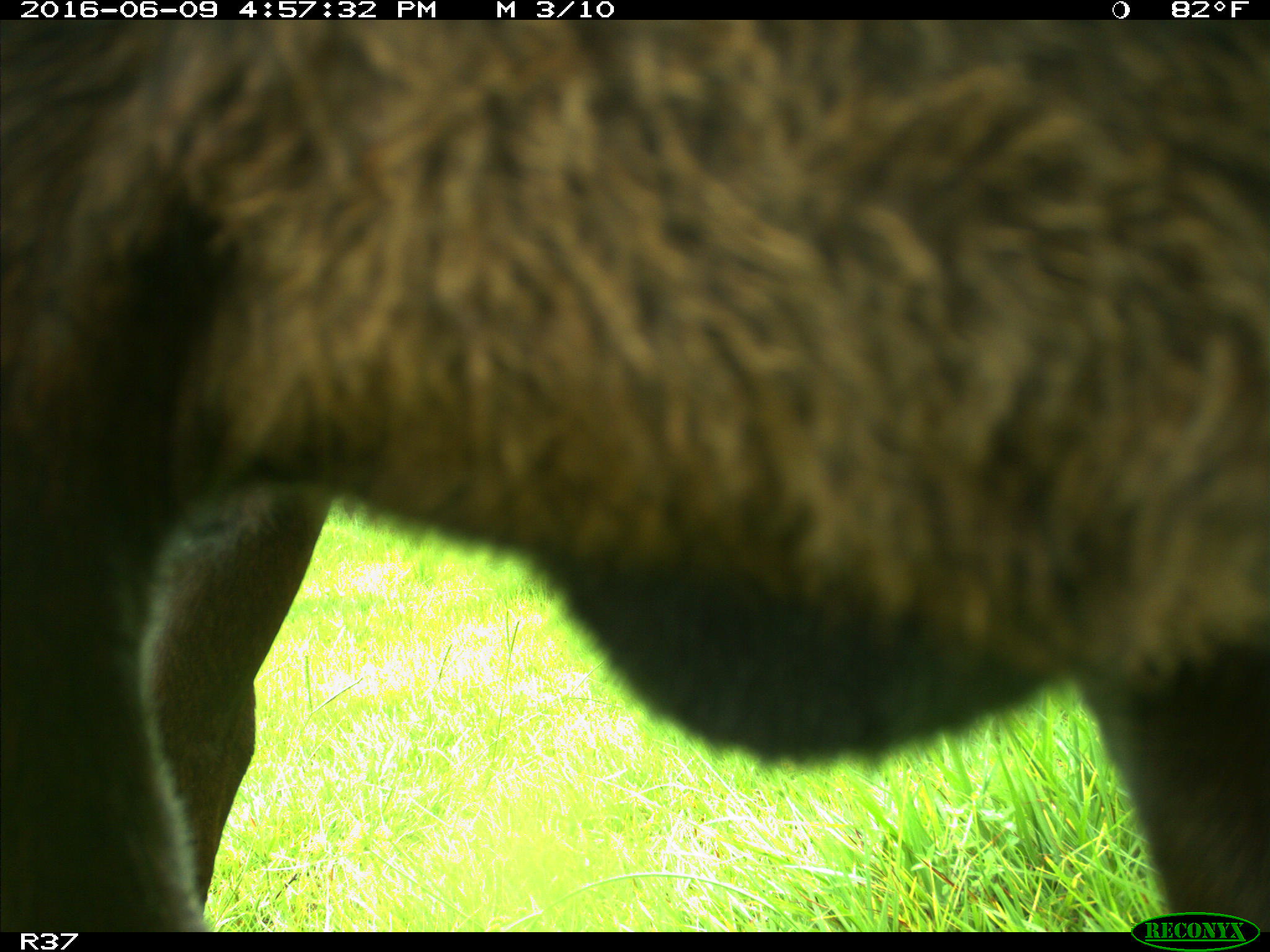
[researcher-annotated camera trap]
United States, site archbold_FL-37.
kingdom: Animalia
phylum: Chordata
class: Mammalia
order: Artiodactyla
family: Bovidae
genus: Bos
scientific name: Bos taurus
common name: domestic cow